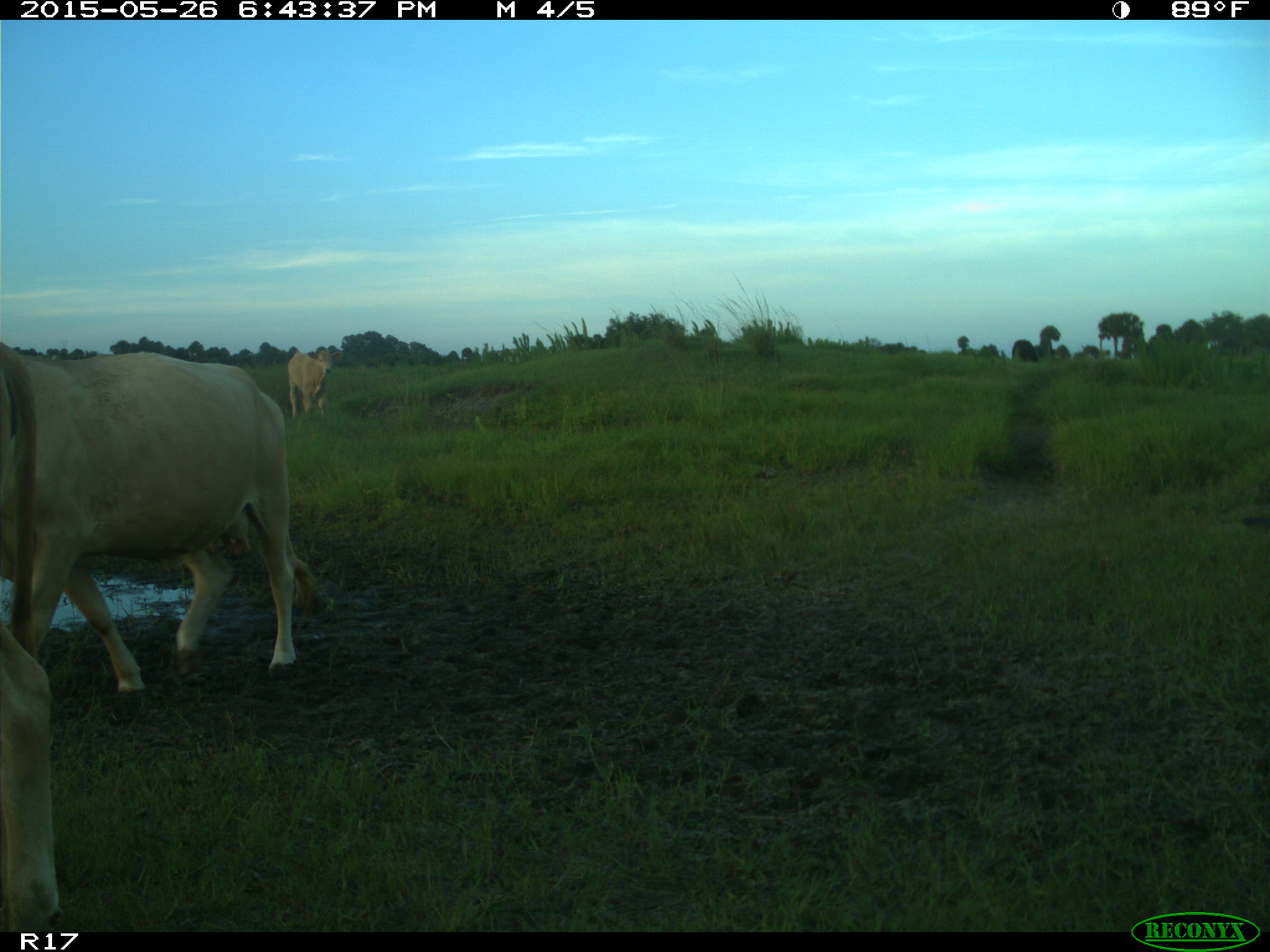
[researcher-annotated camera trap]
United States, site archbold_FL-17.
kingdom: Animalia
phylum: Chordata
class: Mammalia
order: Artiodactyla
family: Bovidae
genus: Bos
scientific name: Bos taurus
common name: domestic cow